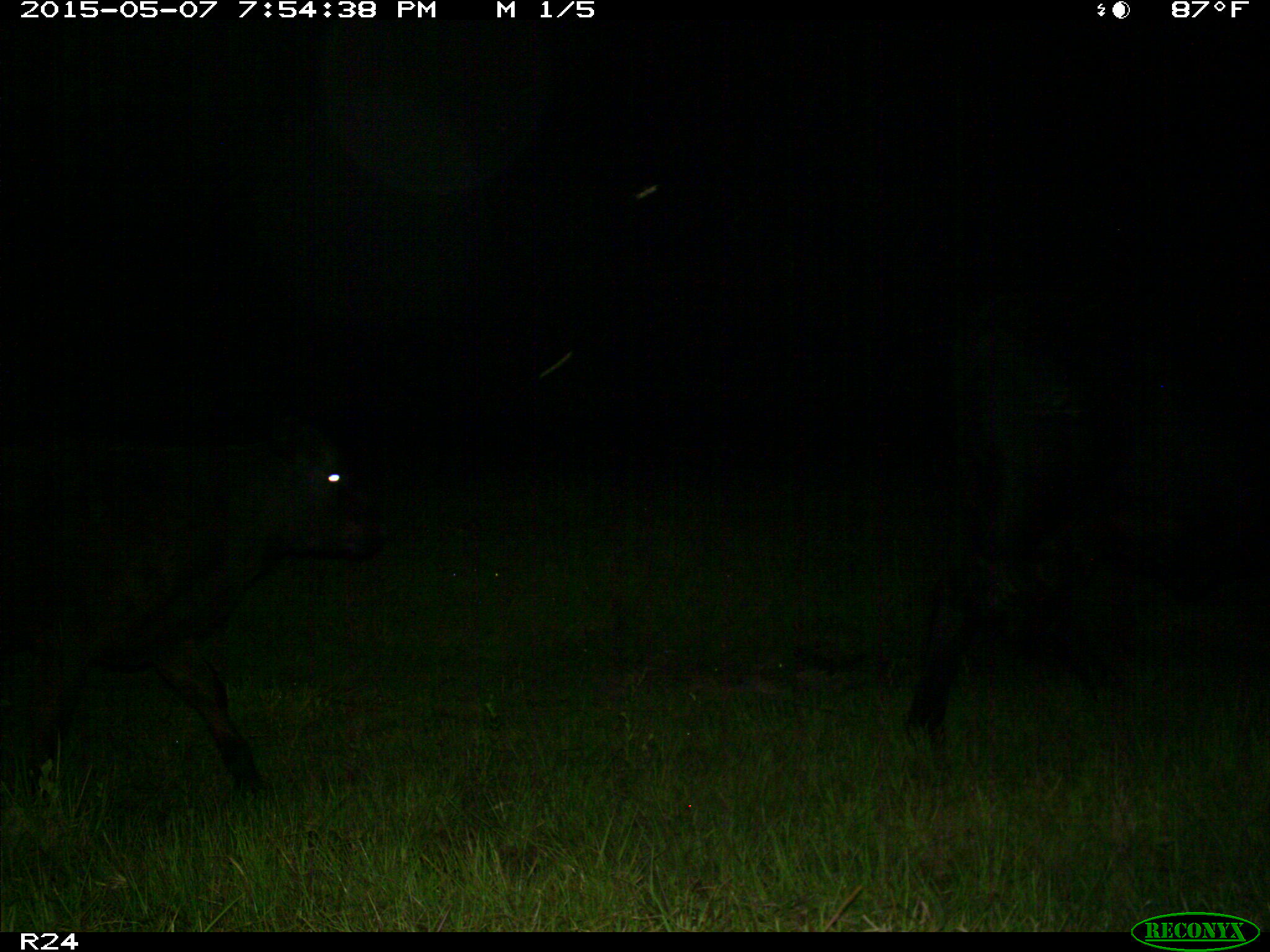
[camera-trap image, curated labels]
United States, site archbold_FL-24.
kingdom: Animalia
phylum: Chordata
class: Mammalia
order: Artiodactyla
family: Bovidae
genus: Bos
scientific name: Bos taurus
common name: domestic cow